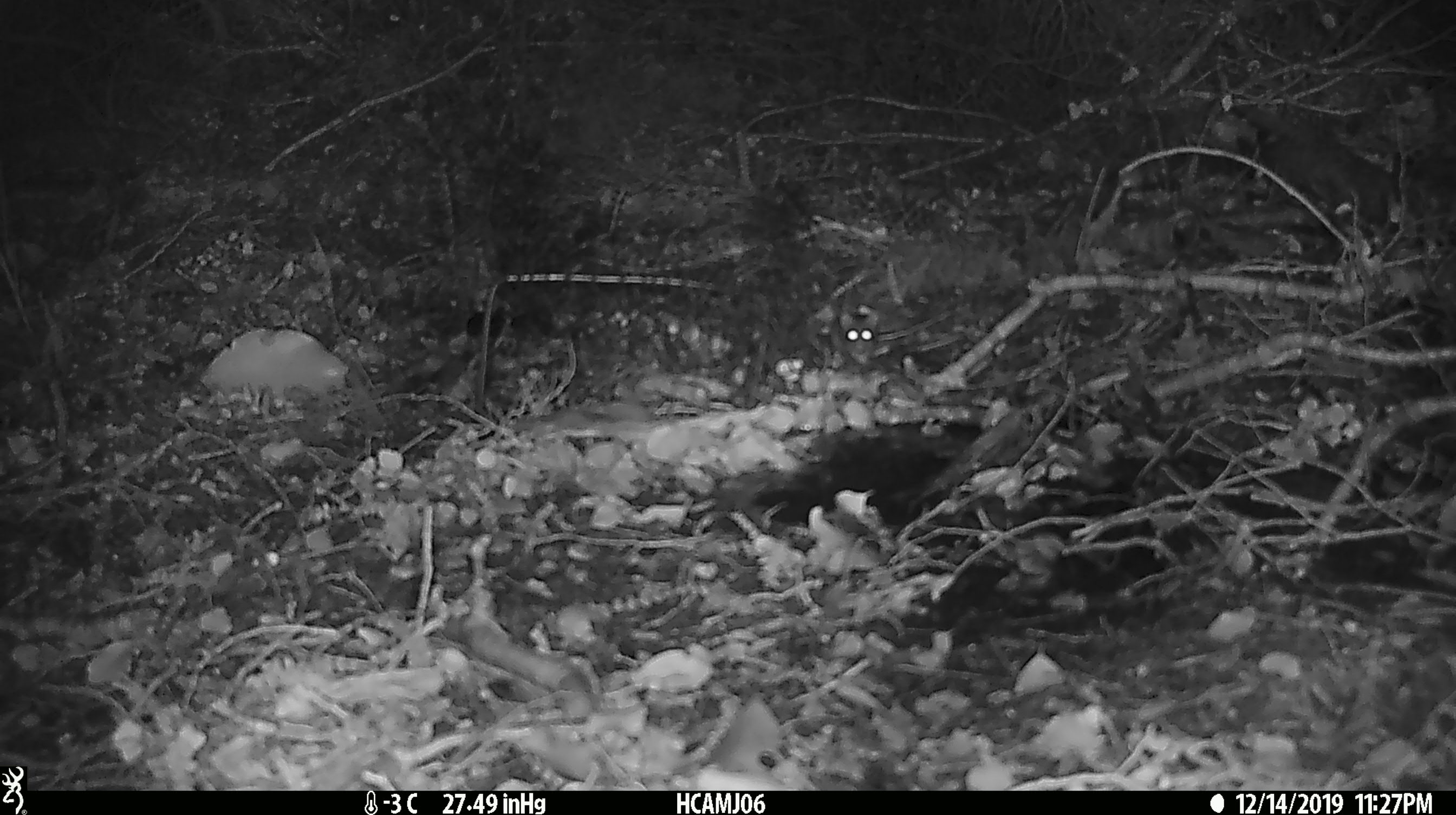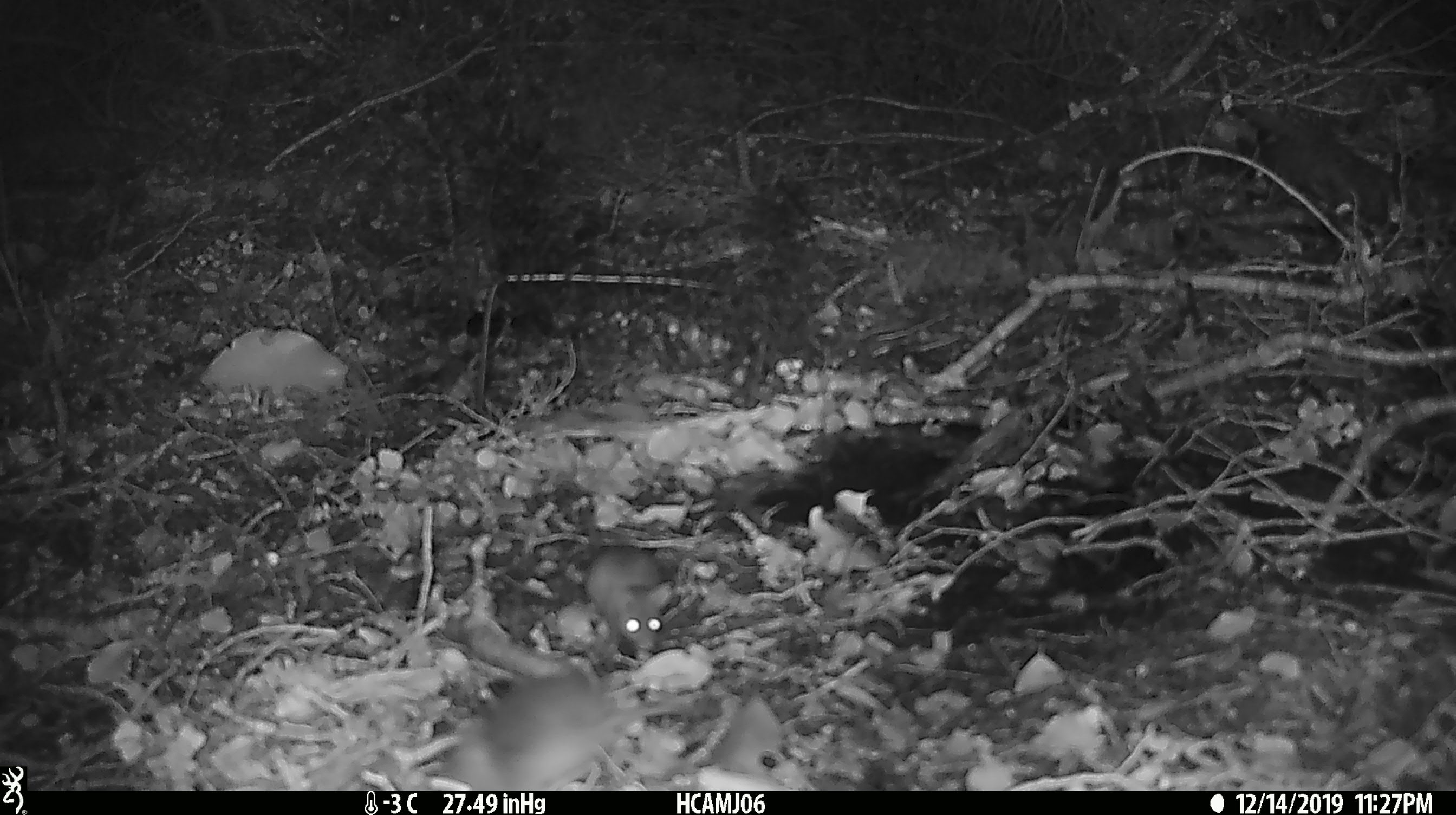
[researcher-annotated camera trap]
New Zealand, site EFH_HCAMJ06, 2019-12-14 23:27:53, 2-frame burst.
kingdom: Animalia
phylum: Chordata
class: Mammalia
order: Rodentia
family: Muridae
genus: Mus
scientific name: Mus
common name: mouse